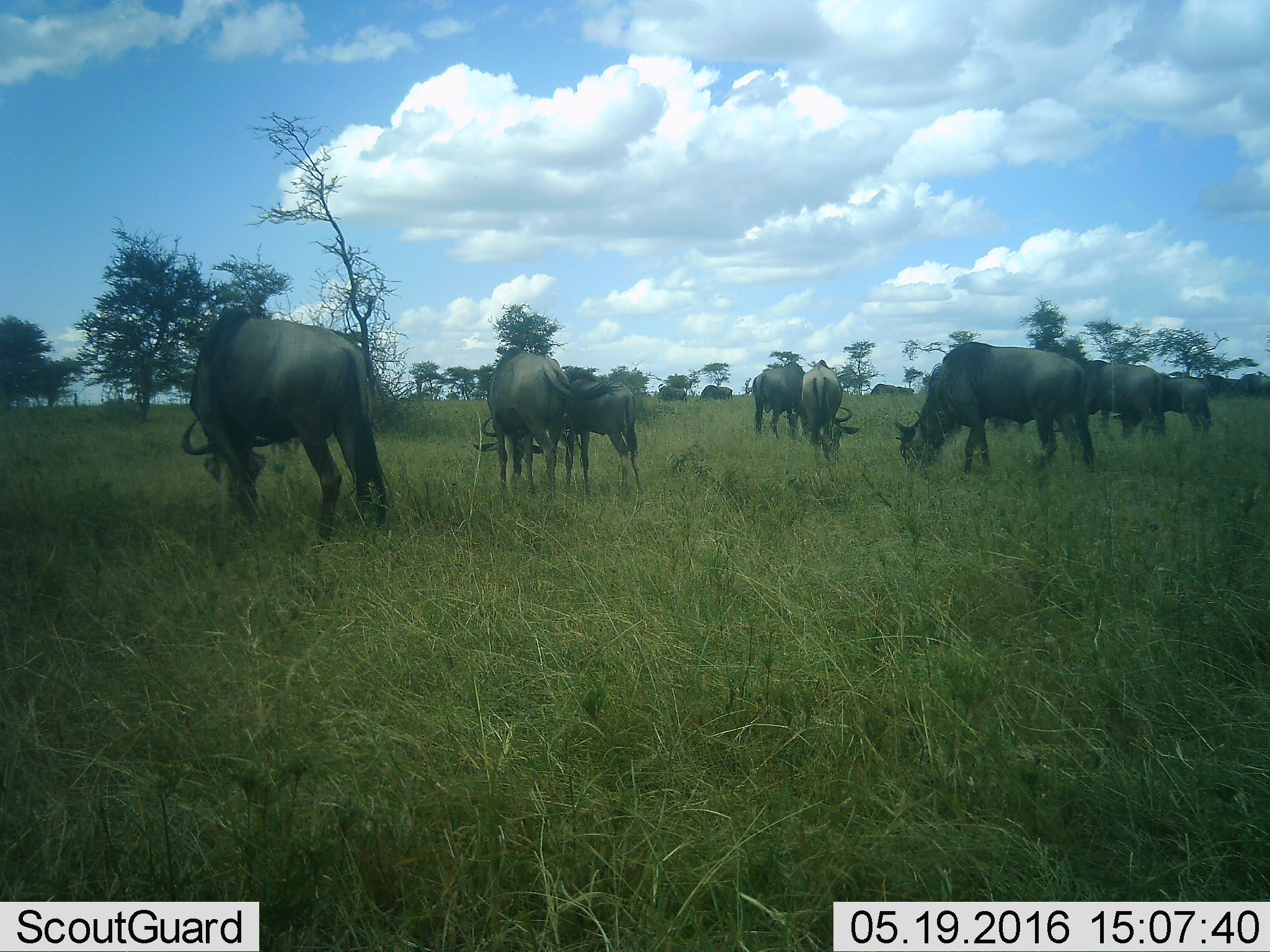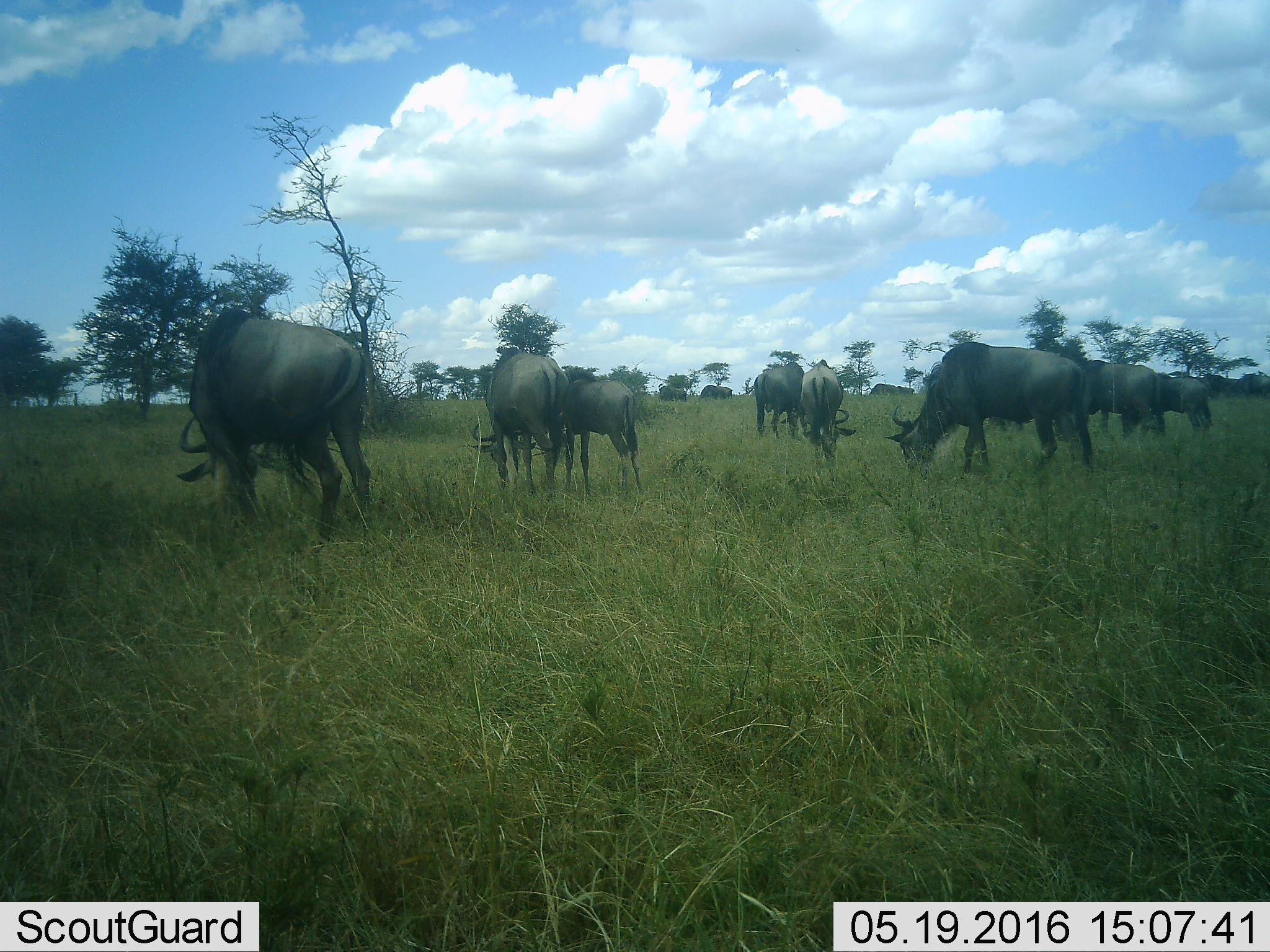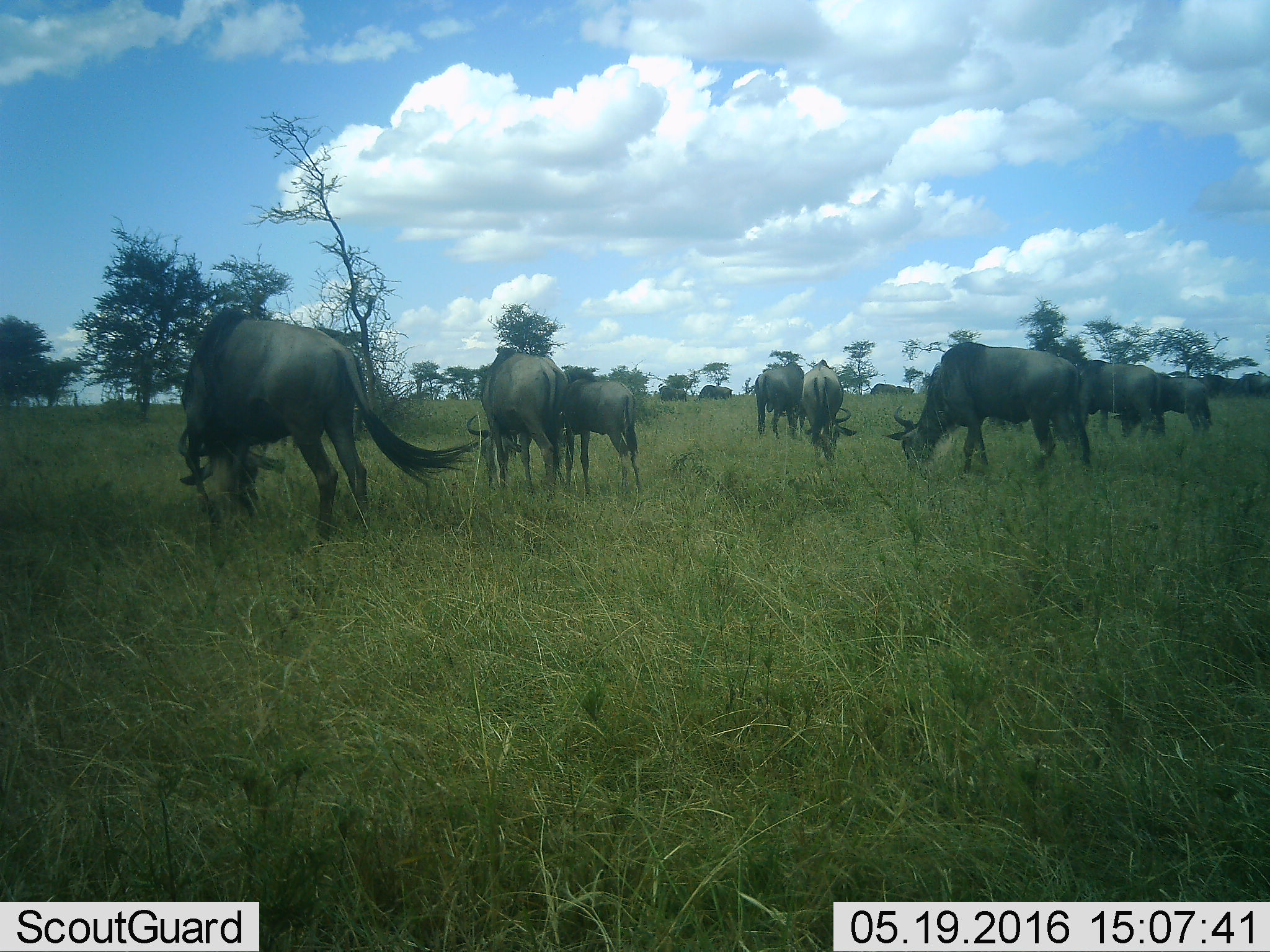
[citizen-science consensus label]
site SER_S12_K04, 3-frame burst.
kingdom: Animalia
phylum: Chordata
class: Mammalia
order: Artiodactyla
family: Bovidae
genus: Connochaetes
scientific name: Connochaetes taurinus taurinus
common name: blue wildebeest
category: wildebeestblue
Wildebeestblue (blue wildebeest) (Connochaetes taurinus taurinus), count 11-50. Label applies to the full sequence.